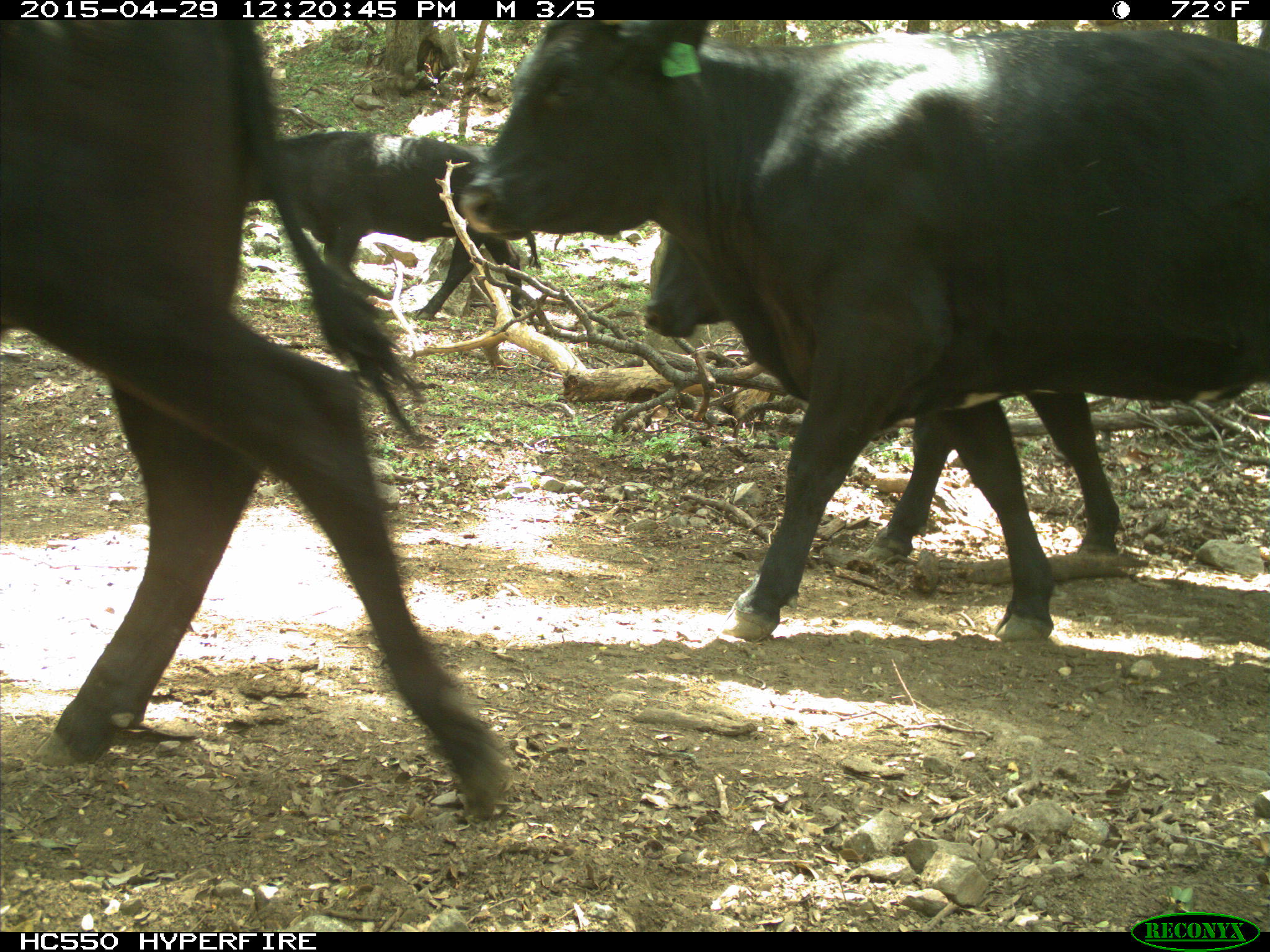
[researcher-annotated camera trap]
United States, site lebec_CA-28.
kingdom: Animalia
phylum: Chordata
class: Mammalia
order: Artiodactyla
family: Bovidae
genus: Bos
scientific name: Bos taurus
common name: domestic cow